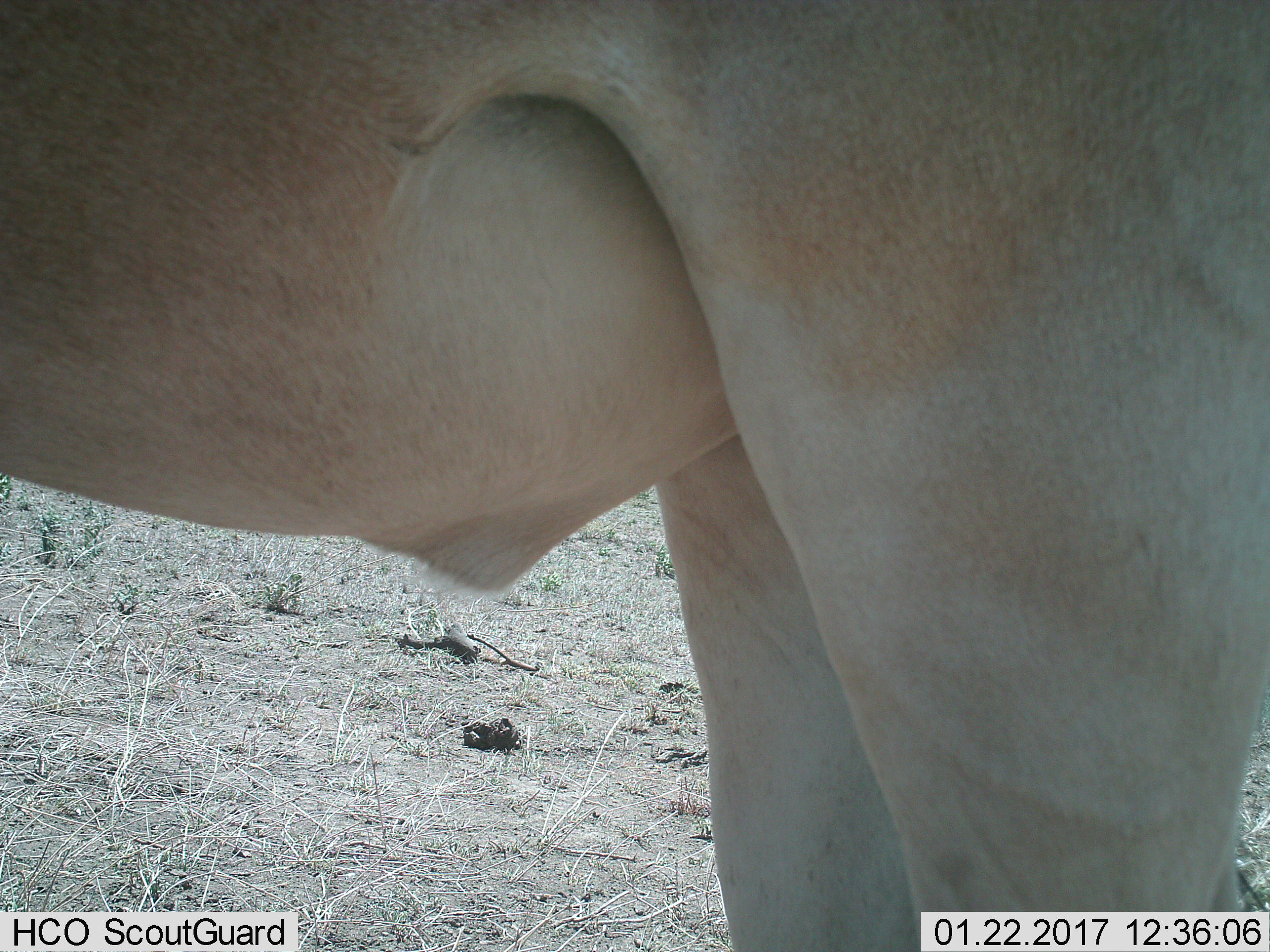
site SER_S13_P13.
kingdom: Animalia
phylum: Chordata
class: Mammalia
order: Artiodactyla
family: Bovidae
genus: Alcelaphus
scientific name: Alcelaphus buselaphus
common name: hartebeest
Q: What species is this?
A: Hartebeest (Alcelaphus buselaphus).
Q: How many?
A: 1.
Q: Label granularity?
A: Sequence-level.